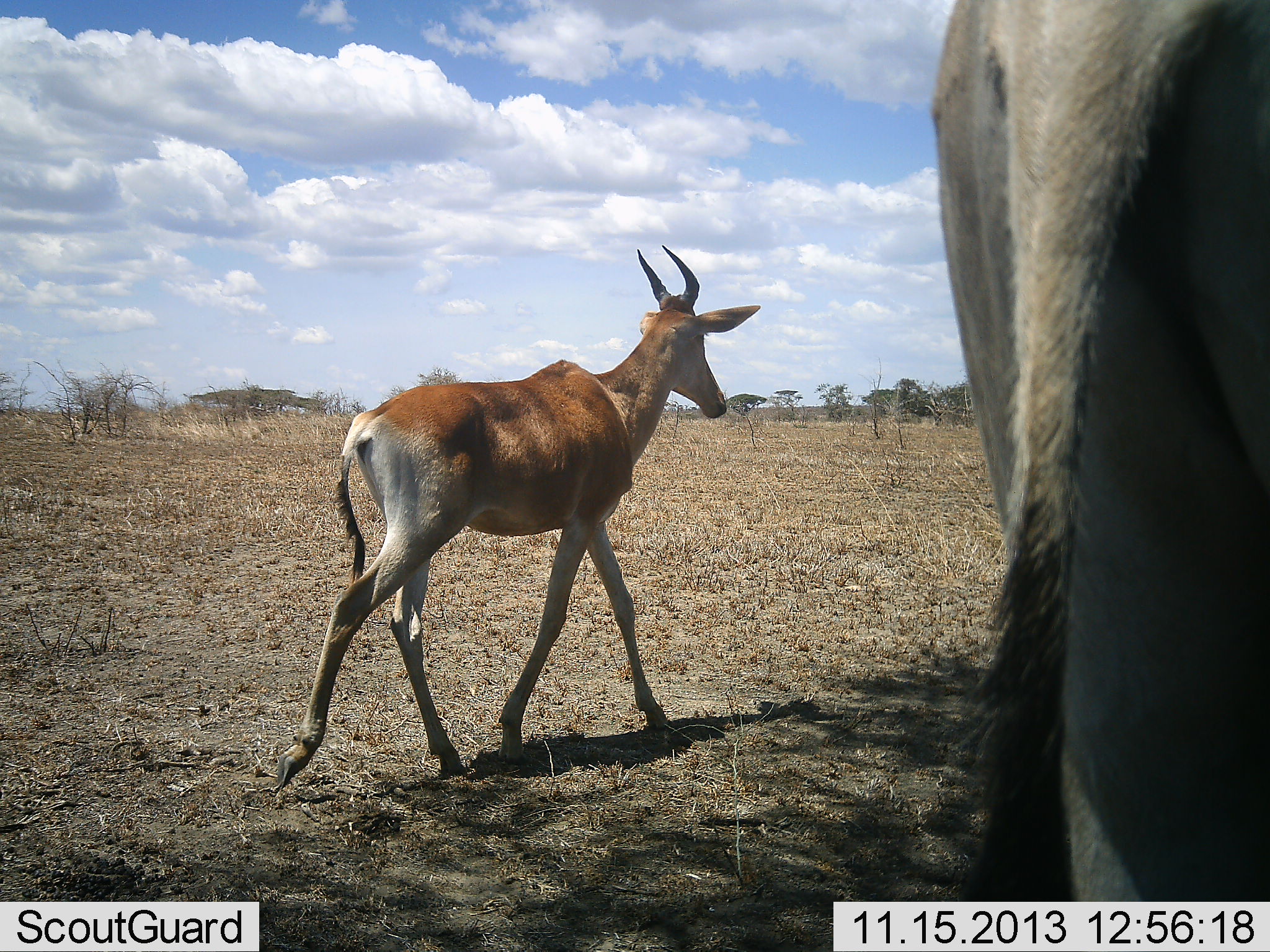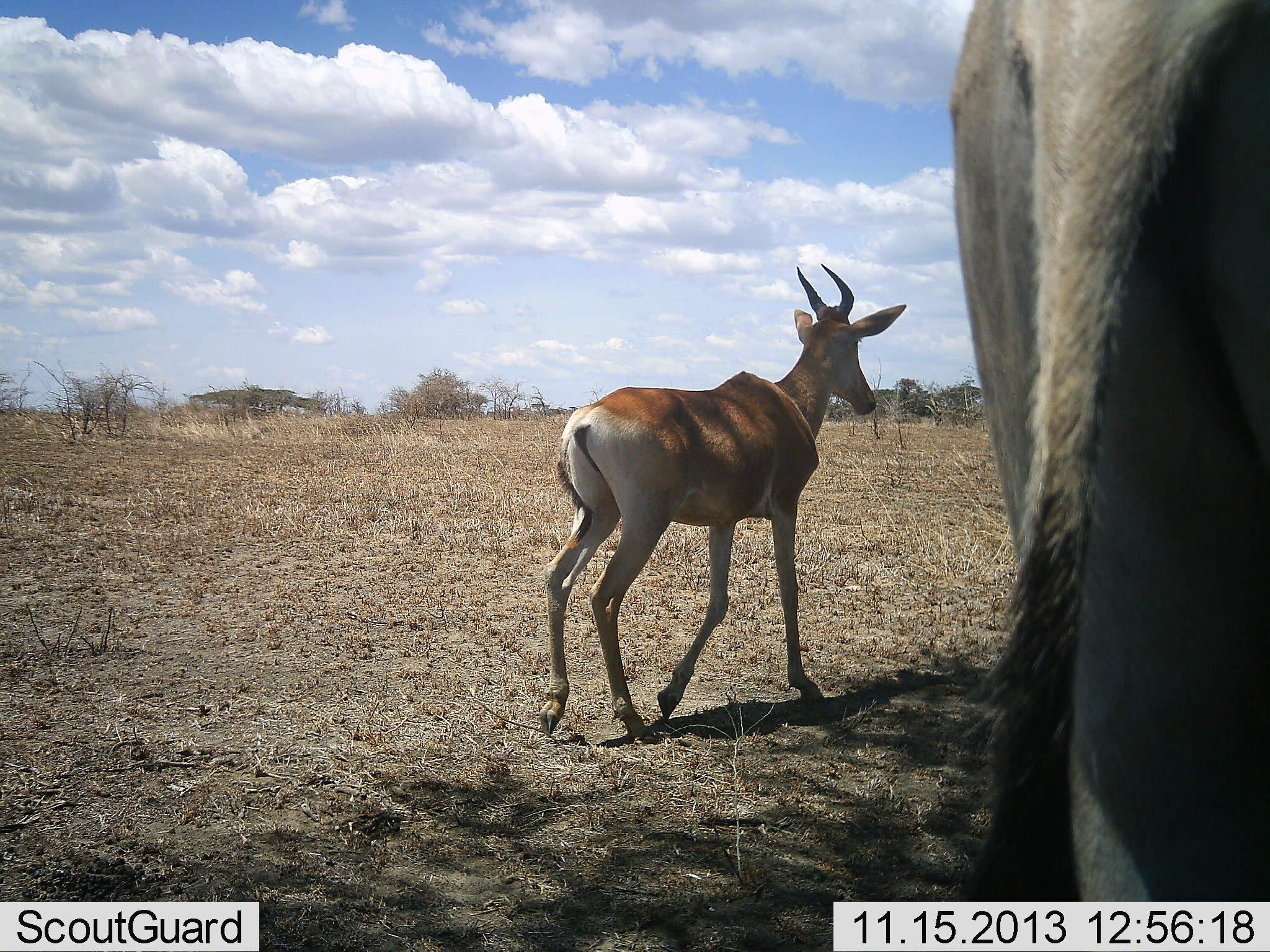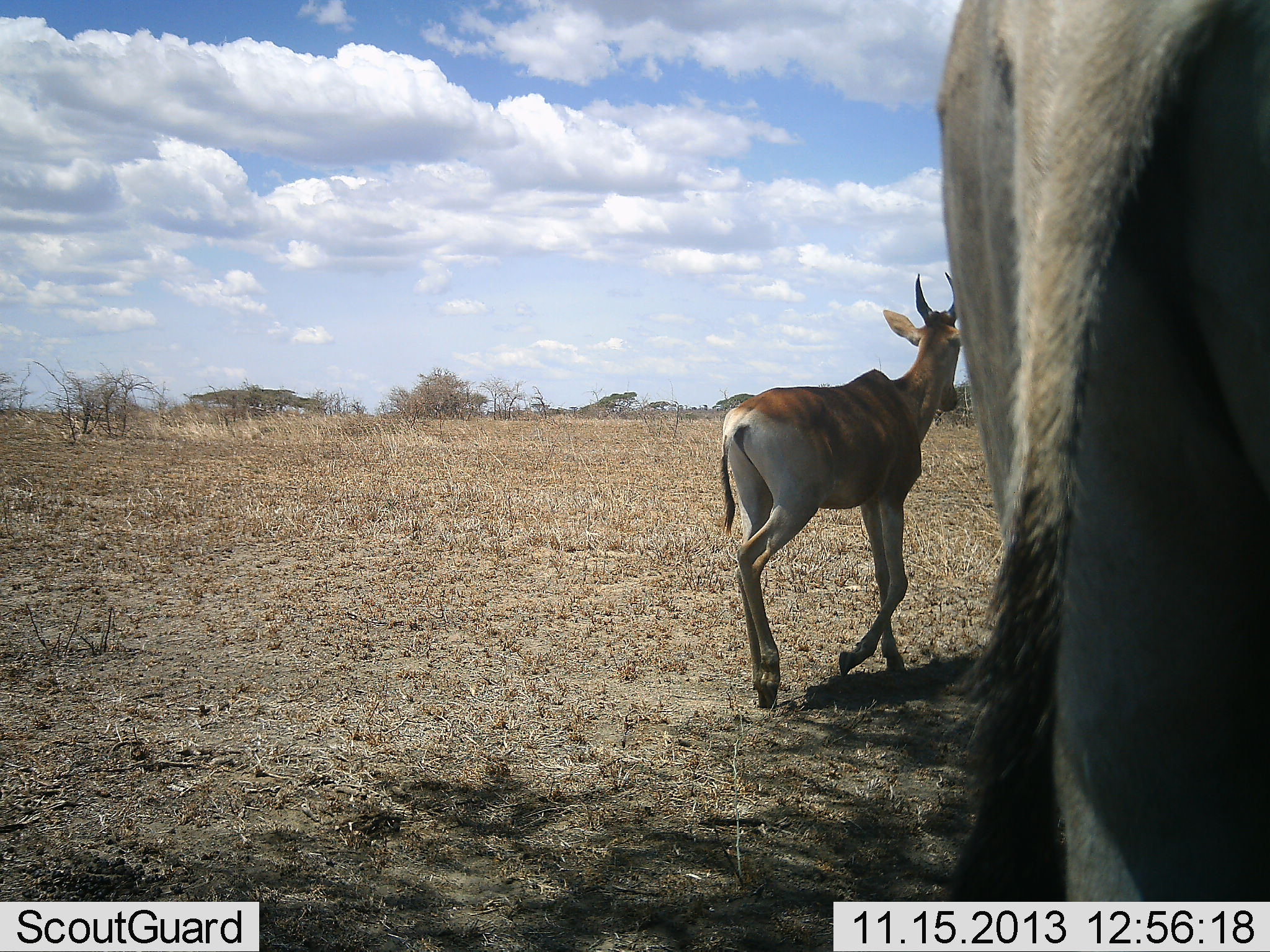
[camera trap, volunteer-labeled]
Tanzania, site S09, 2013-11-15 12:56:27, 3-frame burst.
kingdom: Animalia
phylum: Chordata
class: Mammalia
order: Artiodactyla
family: Bovidae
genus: Alcelaphus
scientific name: Alcelaphus buselaphus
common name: hartebeest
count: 2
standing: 58%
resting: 4%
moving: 96%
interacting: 4%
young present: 8%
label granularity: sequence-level